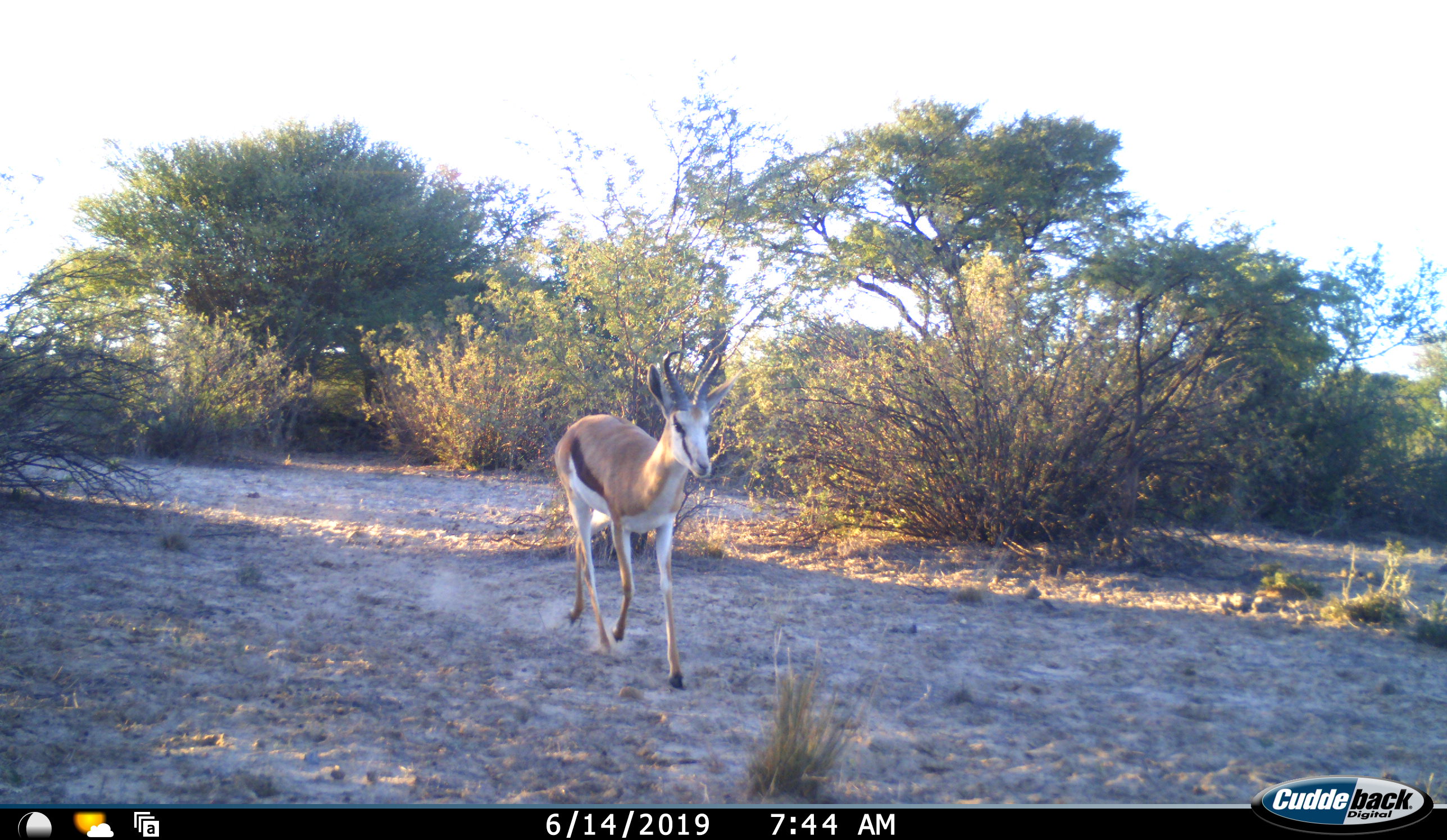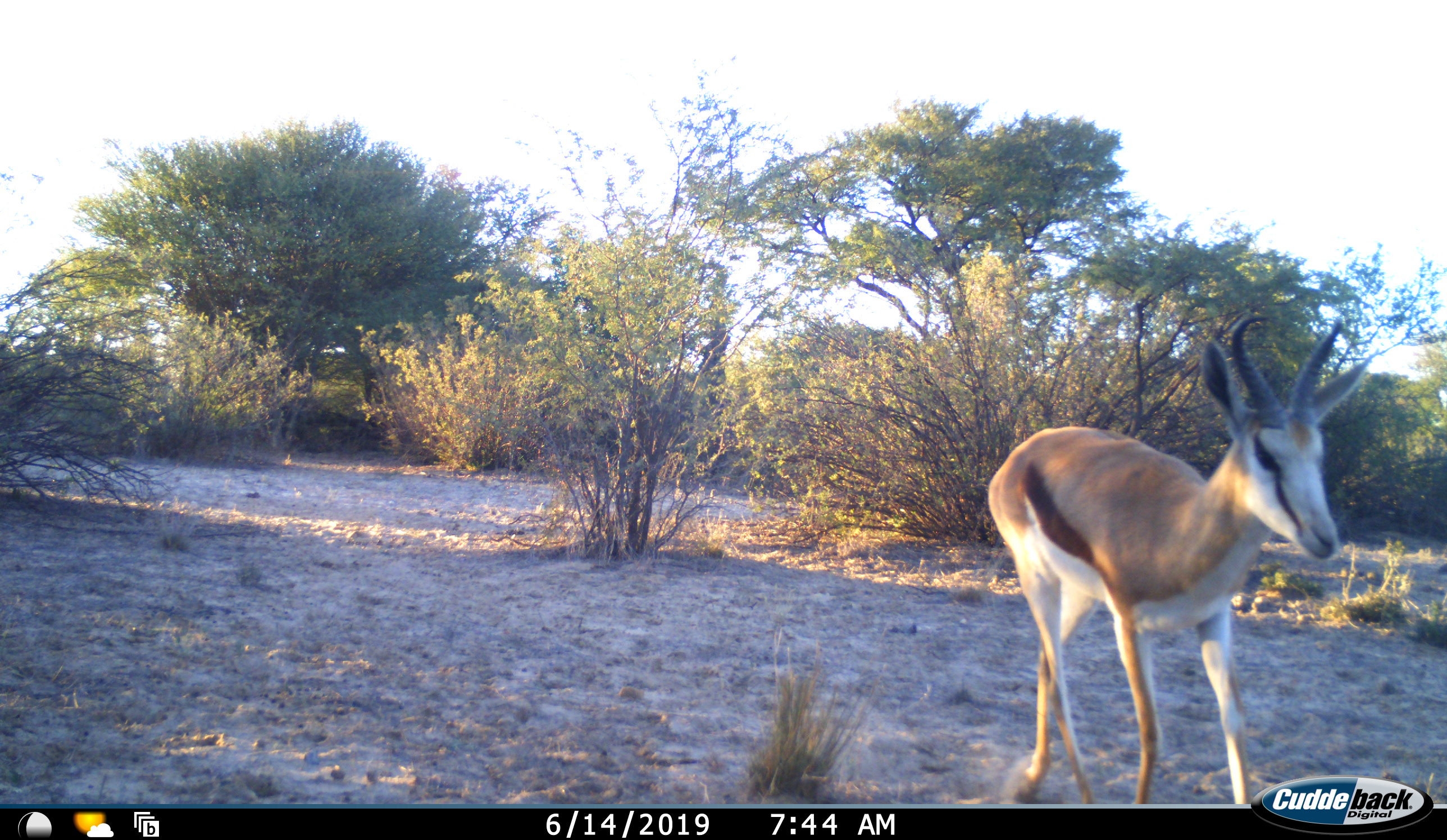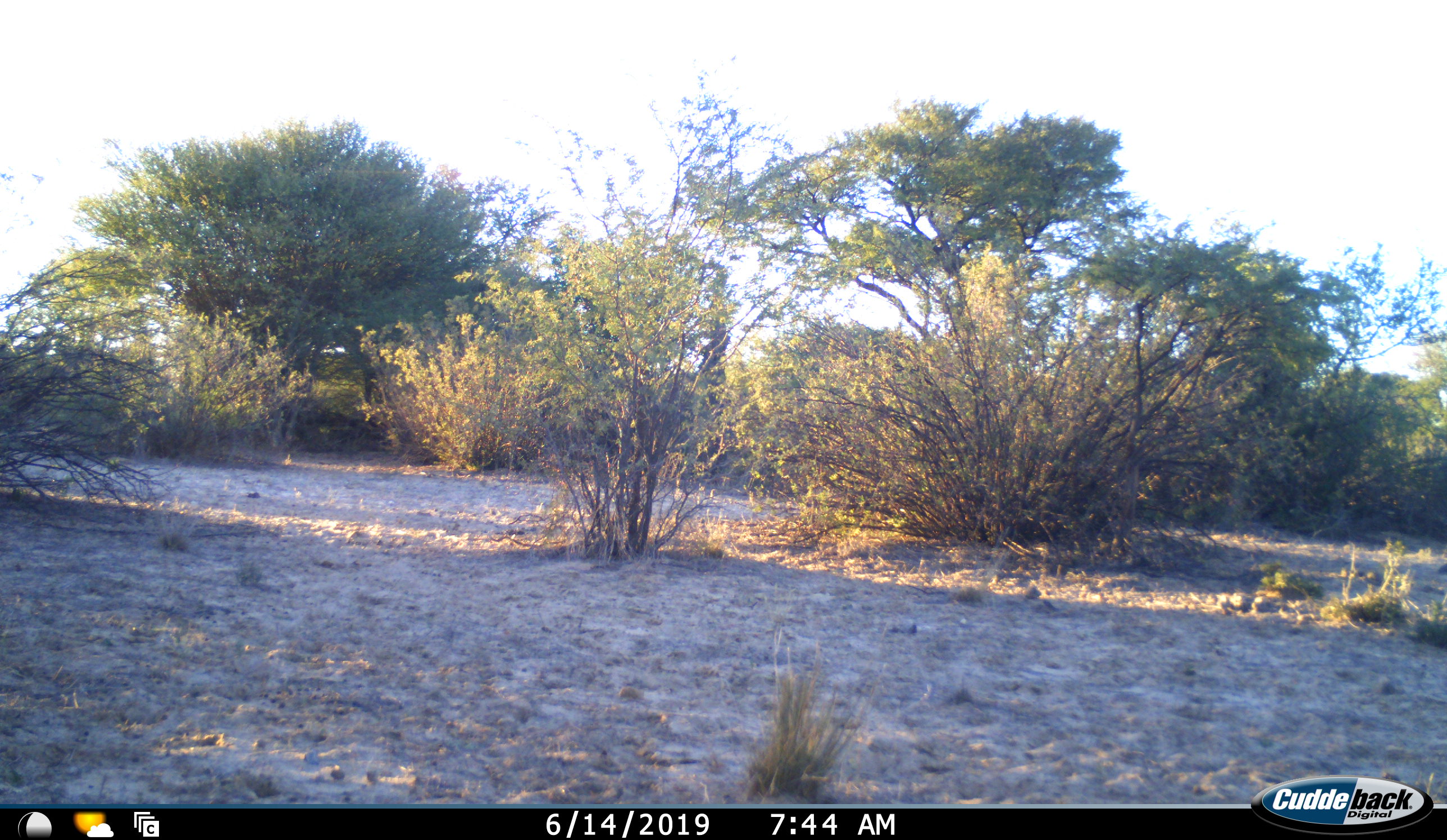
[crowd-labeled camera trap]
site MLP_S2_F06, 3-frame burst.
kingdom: Animalia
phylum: Chordata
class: Mammalia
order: Artiodactyla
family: Bovidae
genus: Antidorcas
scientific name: Antidorcas marsupialis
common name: springbok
Springbok (Antidorcas marsupialis), count 1. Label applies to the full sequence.